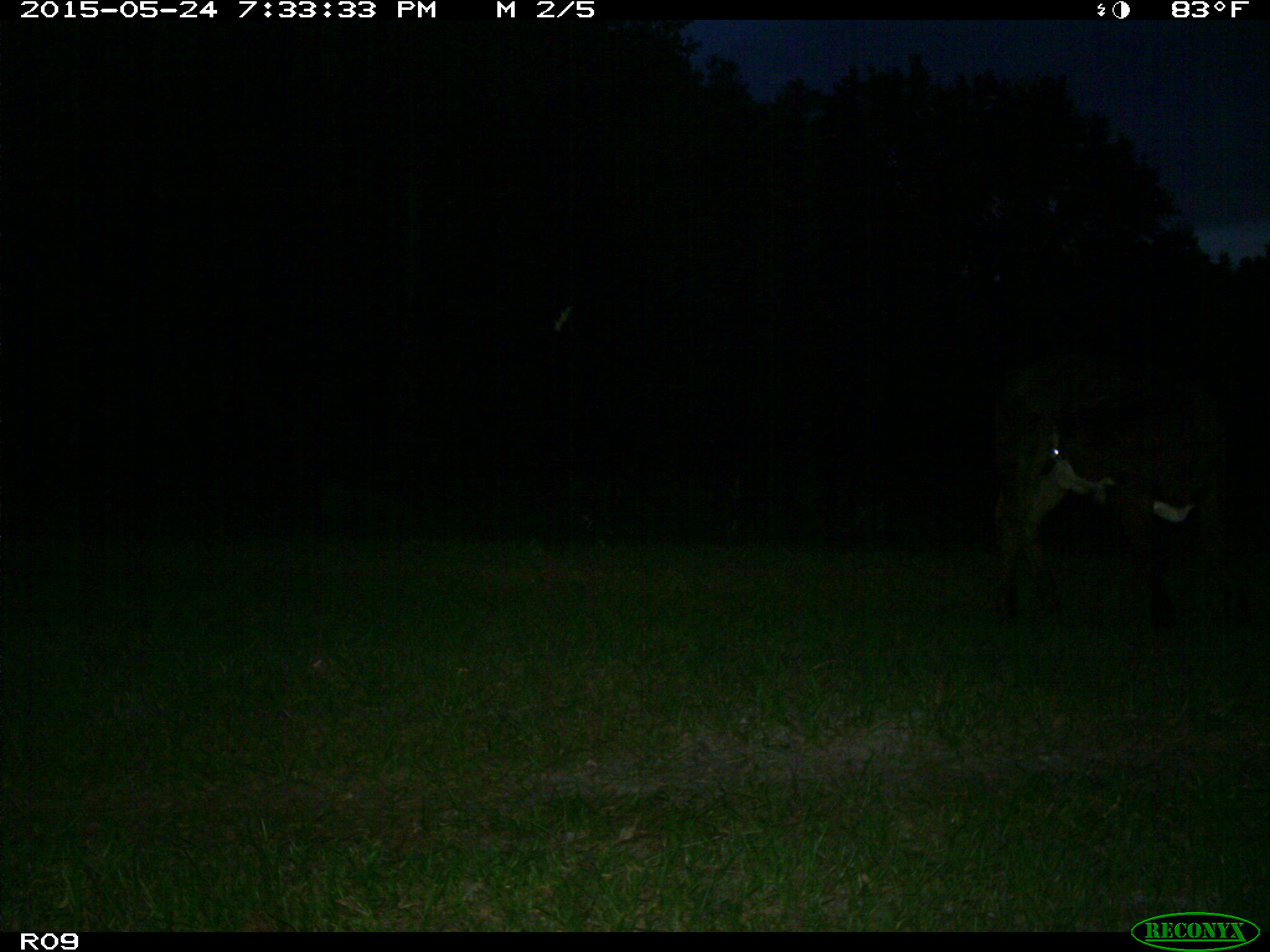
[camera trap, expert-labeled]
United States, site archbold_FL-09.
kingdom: Animalia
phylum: Chordata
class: Mammalia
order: Artiodactyla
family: Bovidae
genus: Bos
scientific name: Bos taurus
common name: domestic cow